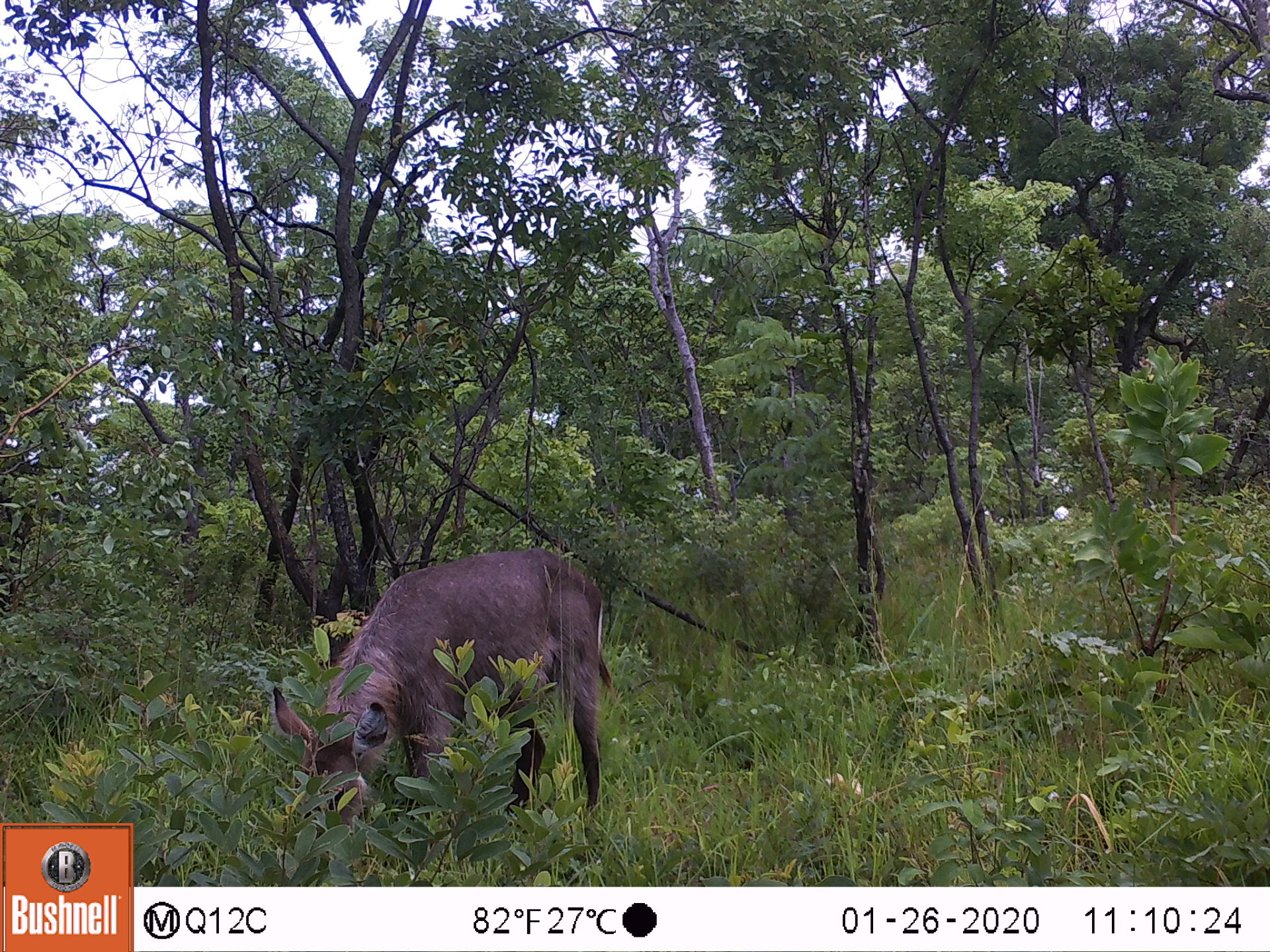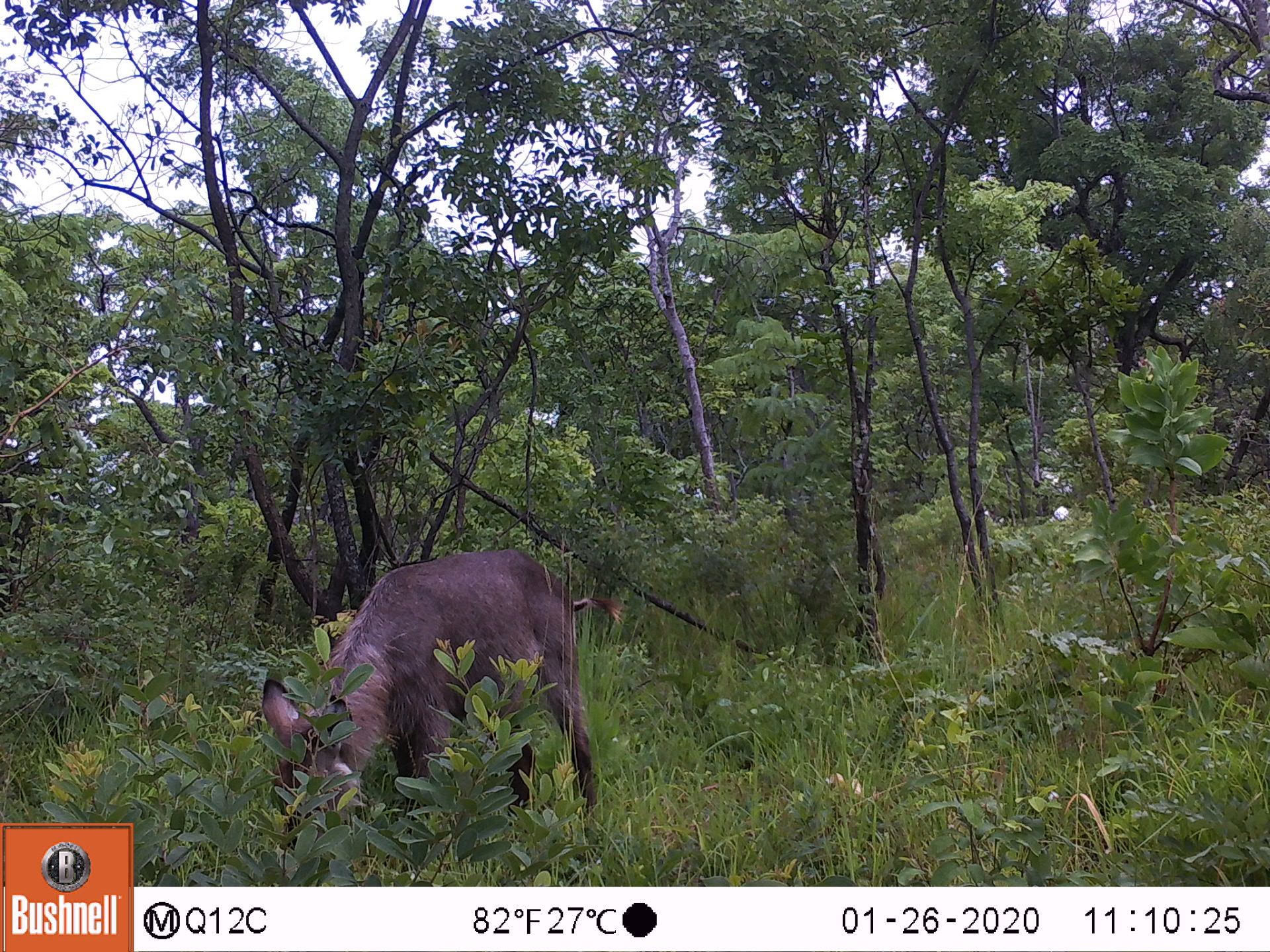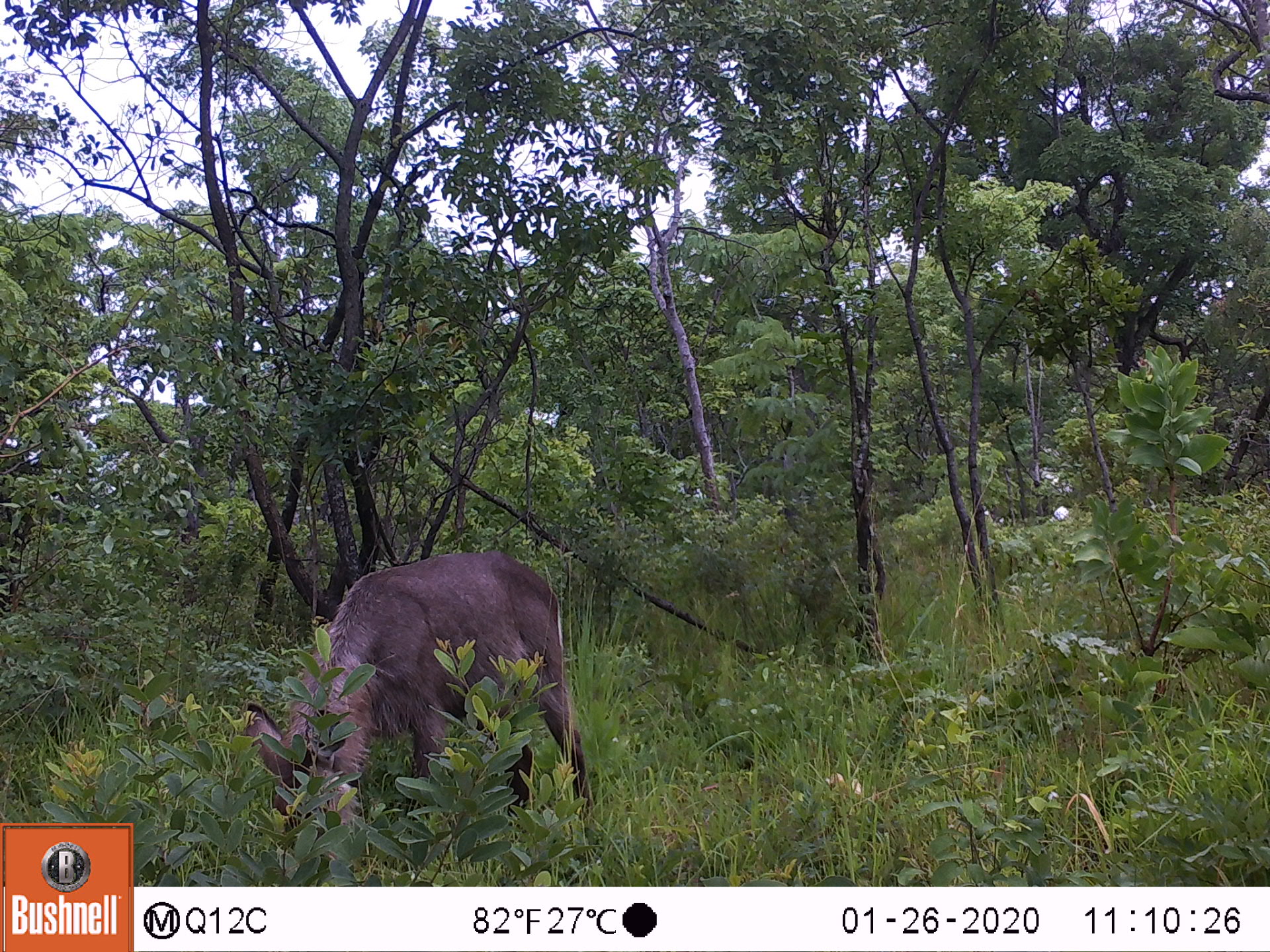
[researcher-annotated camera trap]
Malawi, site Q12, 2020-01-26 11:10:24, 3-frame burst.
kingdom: Animalia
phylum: Chordata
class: Mammalia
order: Artiodactyla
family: Bovidae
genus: Kobus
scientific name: Kobus ellipsiprymnus ellipsiprymnus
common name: common waterbuck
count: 1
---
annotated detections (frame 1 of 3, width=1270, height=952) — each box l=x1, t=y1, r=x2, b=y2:
common waterbuck: l=261, t=548, r=615, b=835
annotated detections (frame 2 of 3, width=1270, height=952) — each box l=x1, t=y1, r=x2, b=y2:
common waterbuck: l=251, t=543, r=590, b=863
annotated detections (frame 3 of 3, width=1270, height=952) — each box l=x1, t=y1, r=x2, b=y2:
common waterbuck: l=256, t=550, r=595, b=860